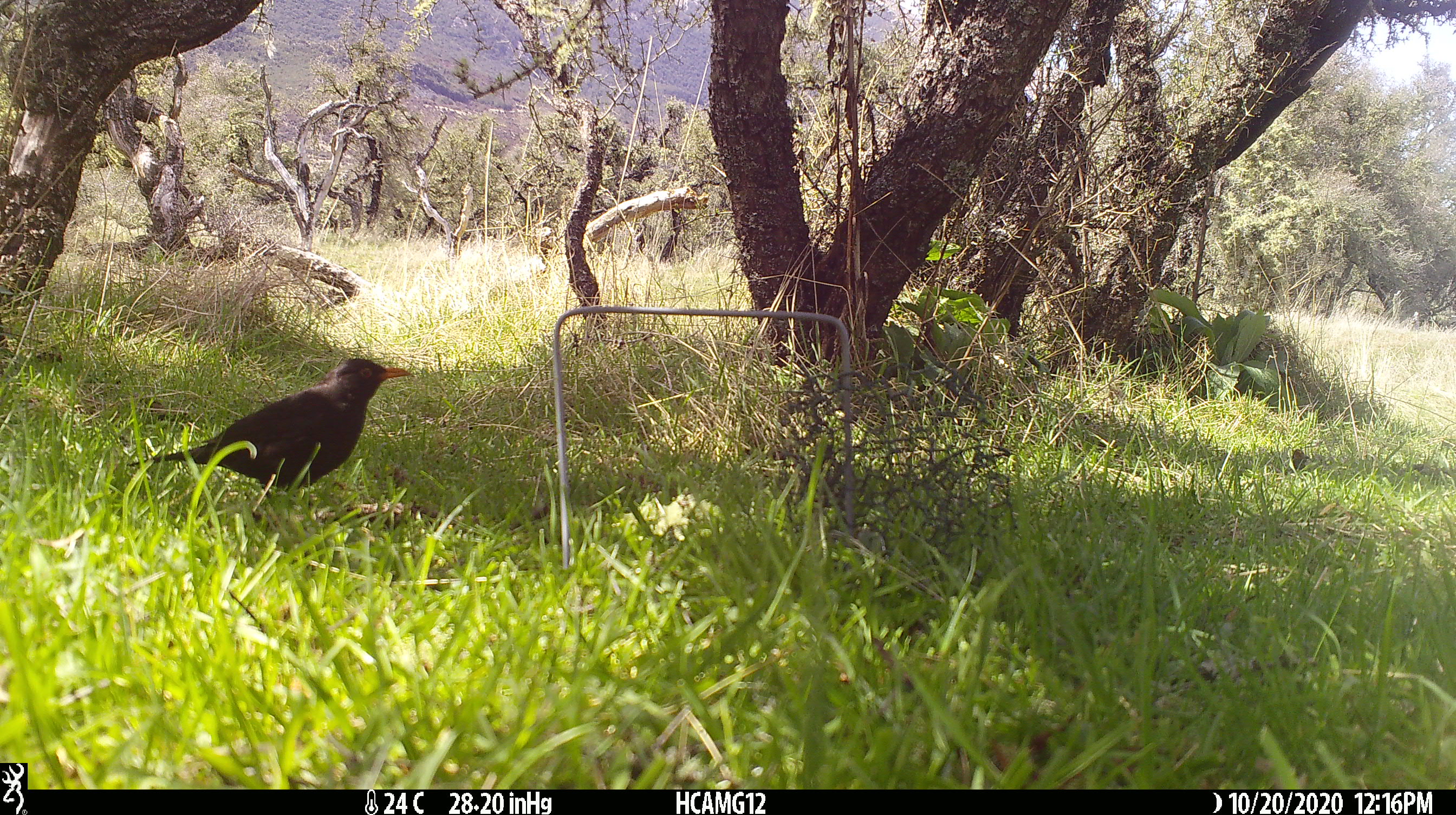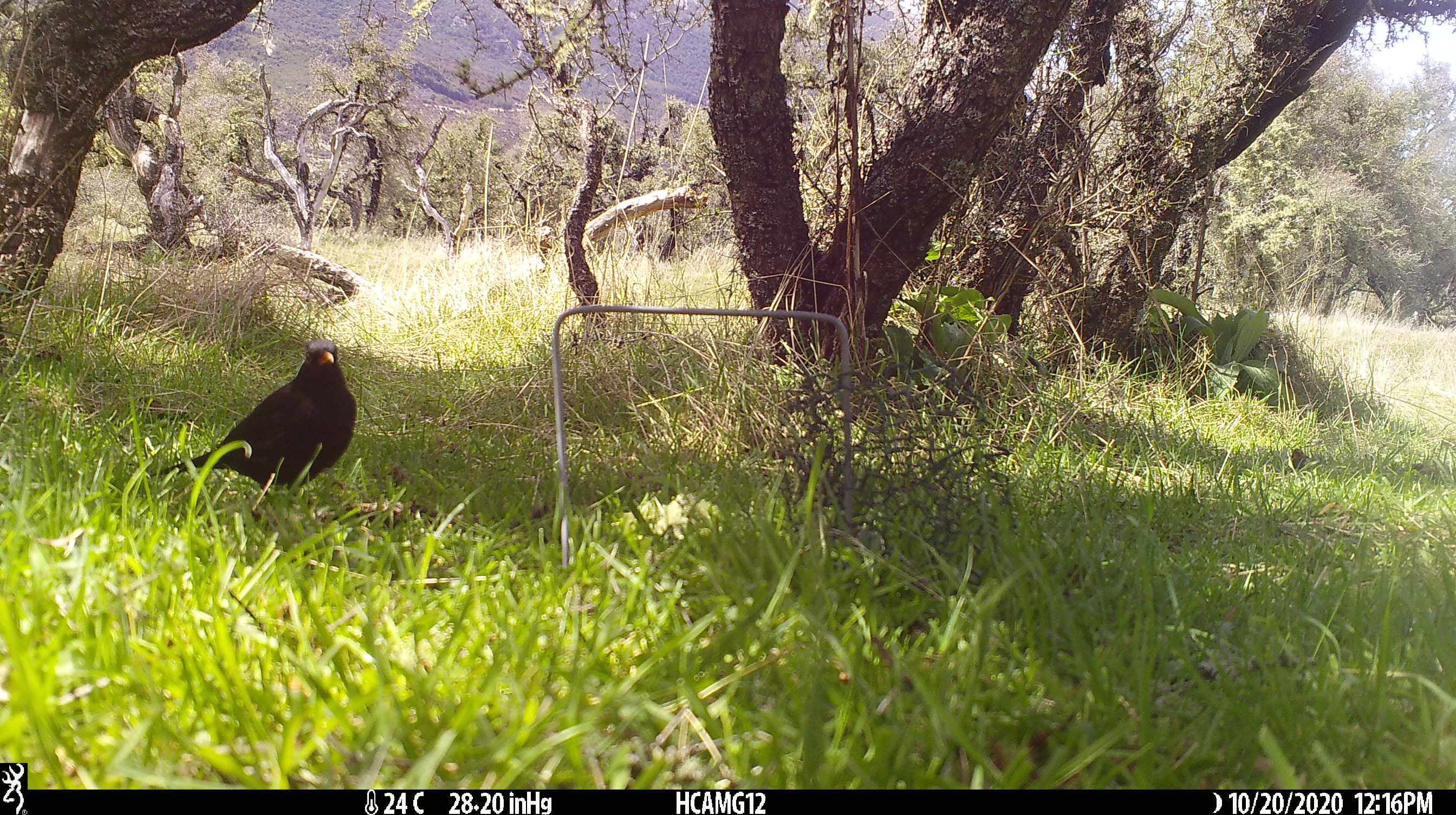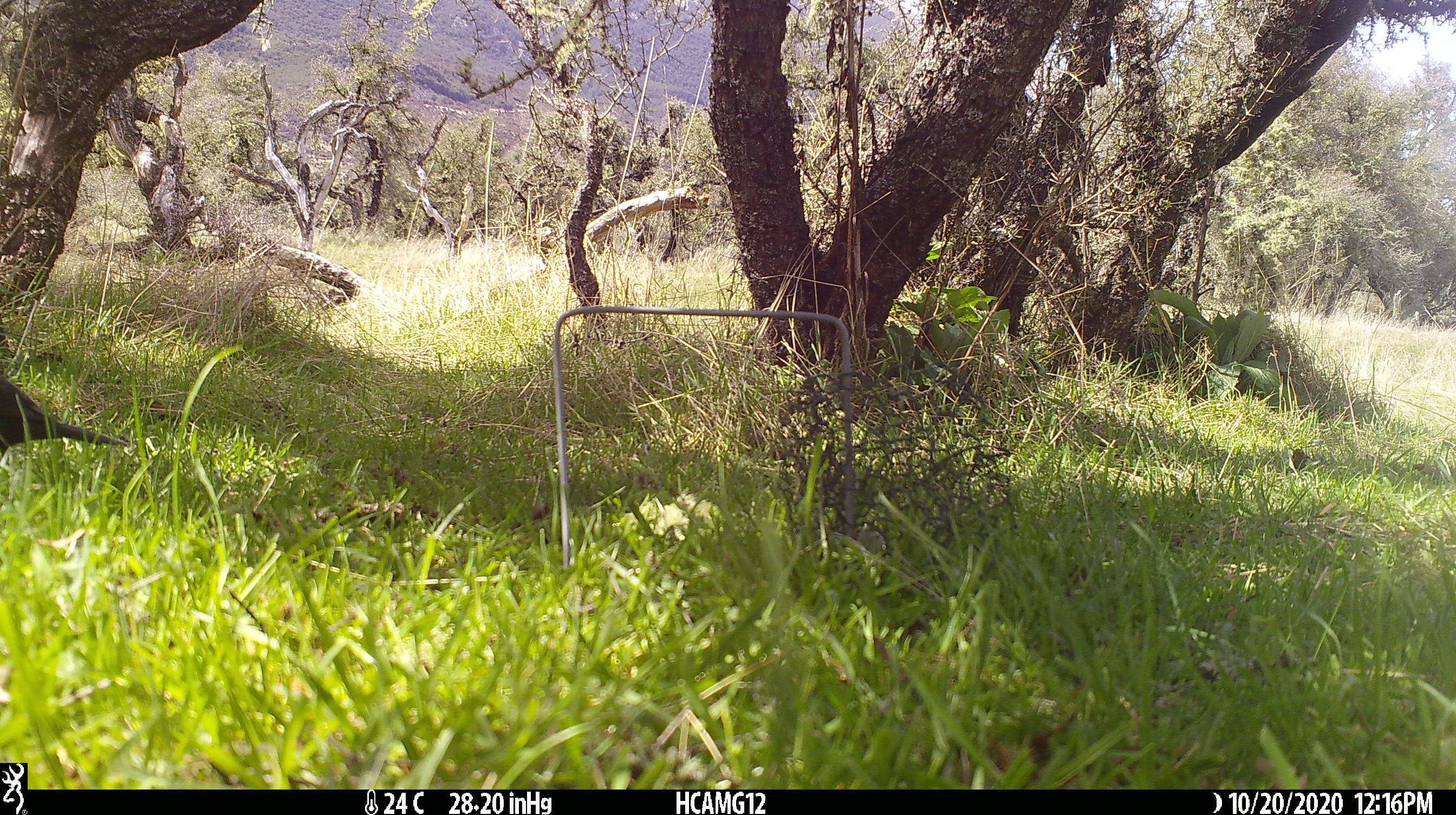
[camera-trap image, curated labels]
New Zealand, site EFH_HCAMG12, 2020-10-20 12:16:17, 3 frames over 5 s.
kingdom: Animalia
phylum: Chordata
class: Aves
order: Passeriformes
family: Turdidae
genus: Turdus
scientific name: Turdus merula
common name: eurasian blackbird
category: blackbird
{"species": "blackbird (eurasian blackbird) (Turdus merula)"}